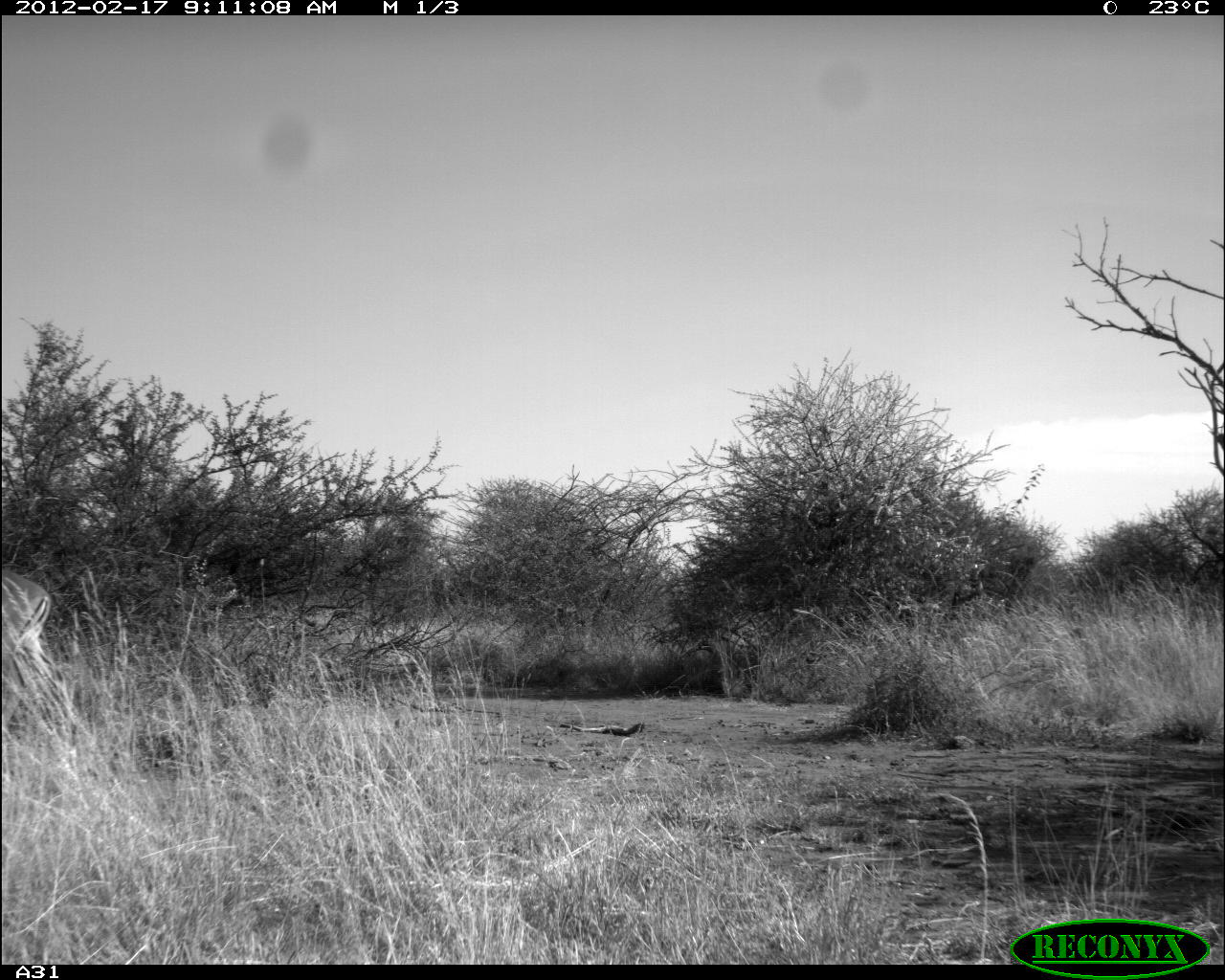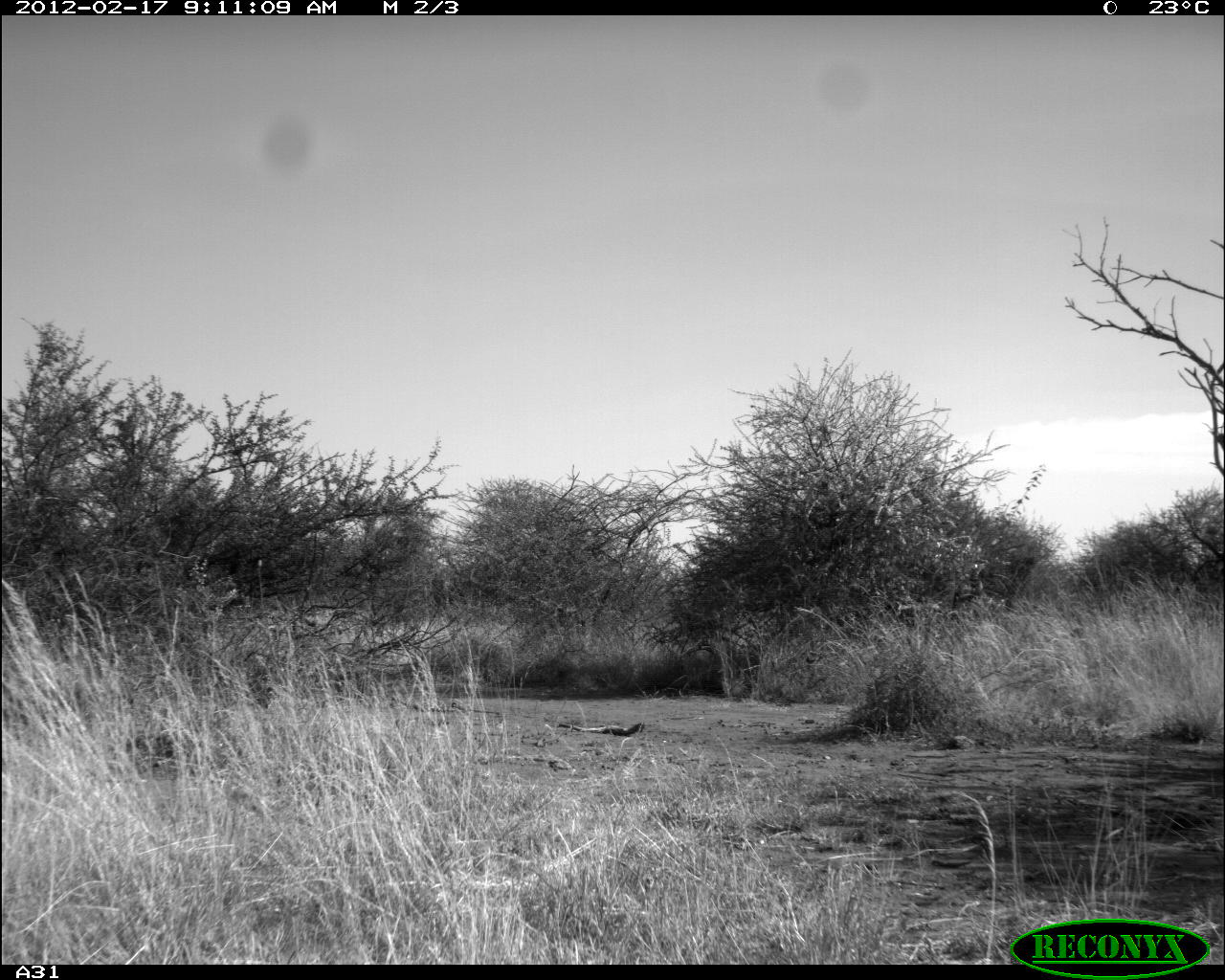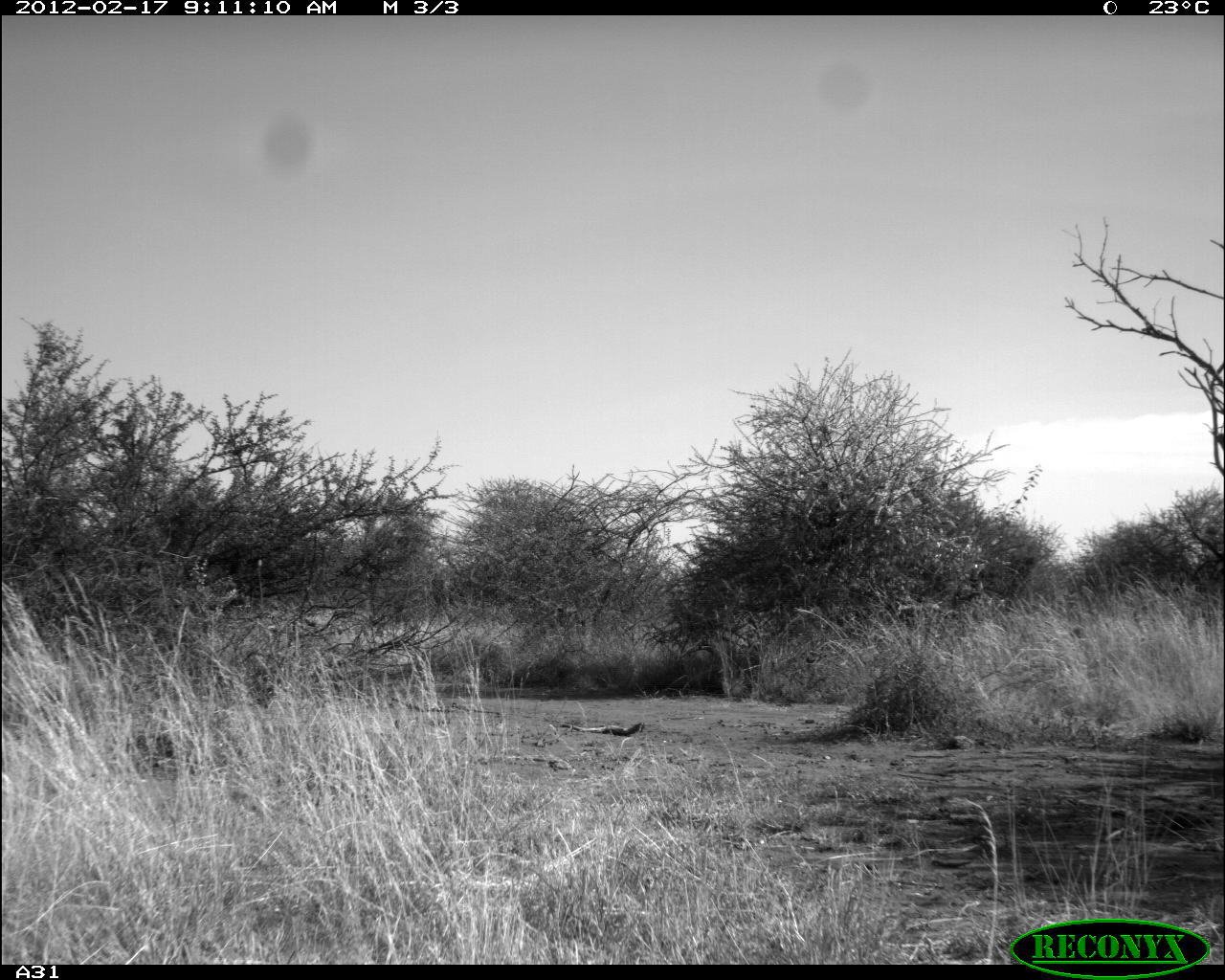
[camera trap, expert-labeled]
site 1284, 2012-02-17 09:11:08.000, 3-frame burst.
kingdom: Animalia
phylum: Chordata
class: Mammalia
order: Artiodactyla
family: Bovidae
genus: Aepyceros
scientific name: Aepyceros melampus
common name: impala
Aepyceros melampus (impala), count 1.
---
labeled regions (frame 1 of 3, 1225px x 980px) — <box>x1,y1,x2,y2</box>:
aepyceros melampus: <box>1,566,53,742</box>